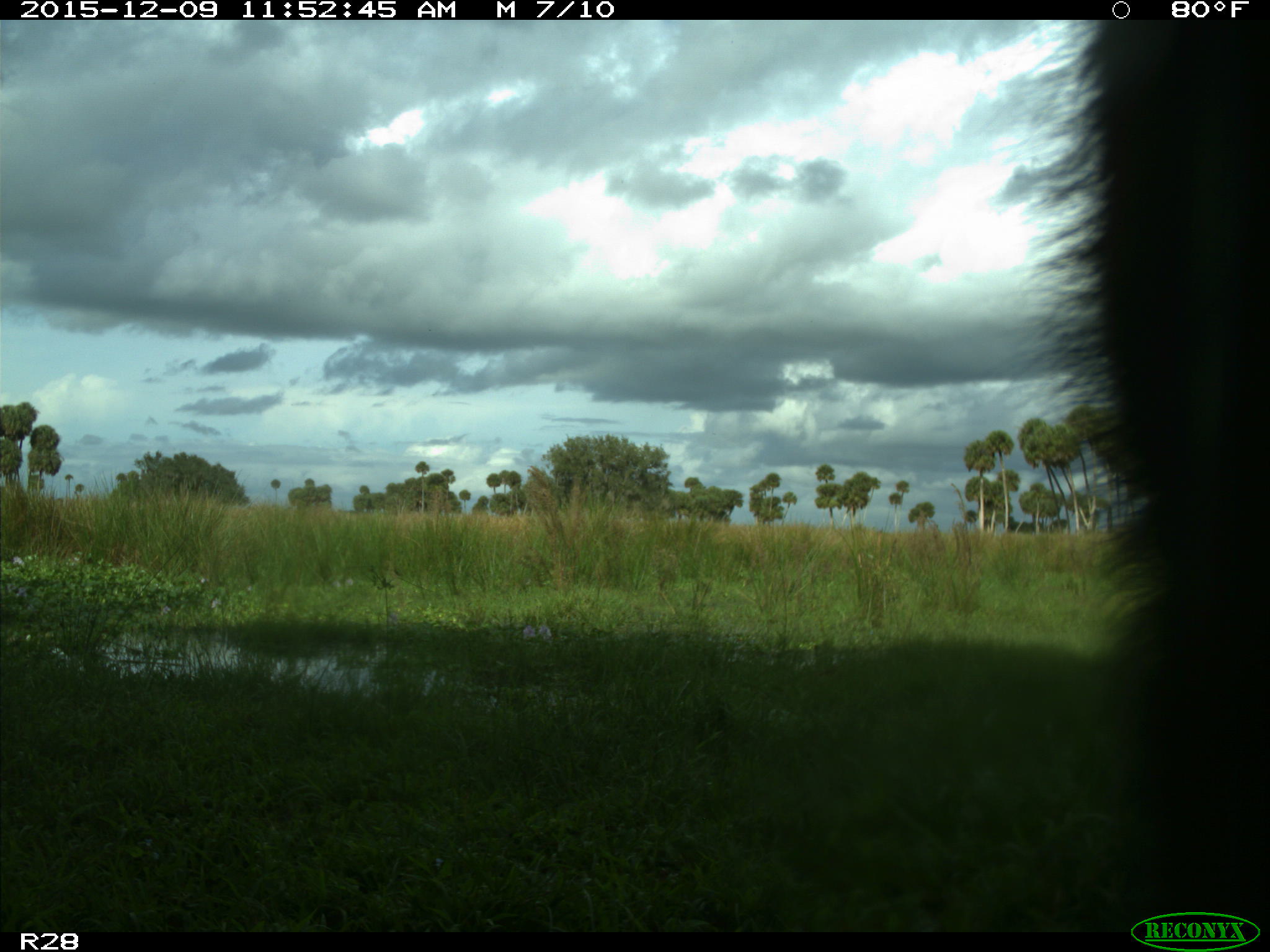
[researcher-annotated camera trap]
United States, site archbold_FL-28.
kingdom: Animalia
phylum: Chordata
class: Mammalia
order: Artiodactyla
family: Bovidae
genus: Bos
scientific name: Bos taurus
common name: domestic cow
Bos taurus (domestic cow).